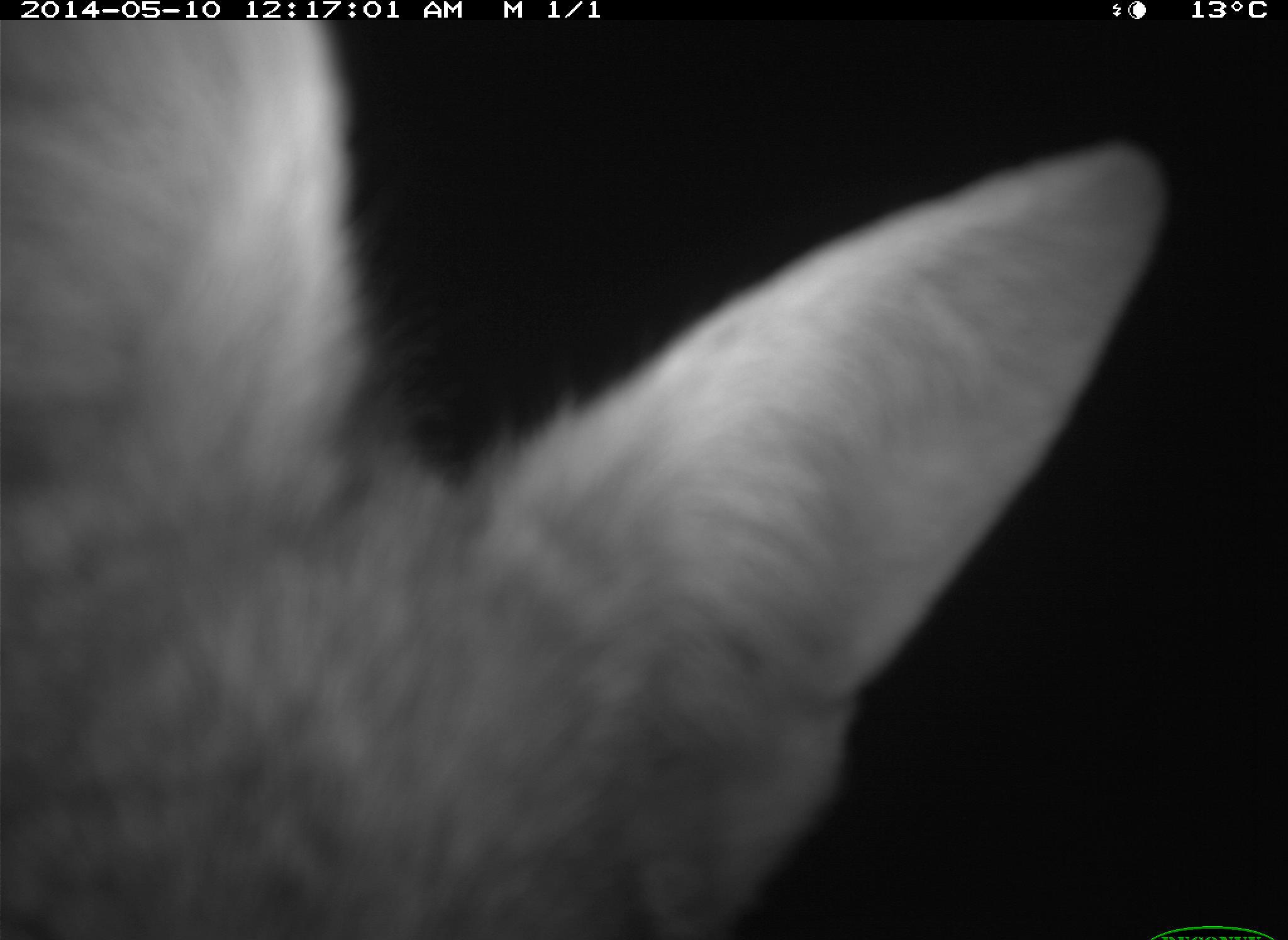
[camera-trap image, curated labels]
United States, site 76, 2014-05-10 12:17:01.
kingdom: Animalia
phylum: Chordata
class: Mammalia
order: Carnivora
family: Canidae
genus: Canis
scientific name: Canis latrans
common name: coyote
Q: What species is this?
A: Coyote (Canis latrans).